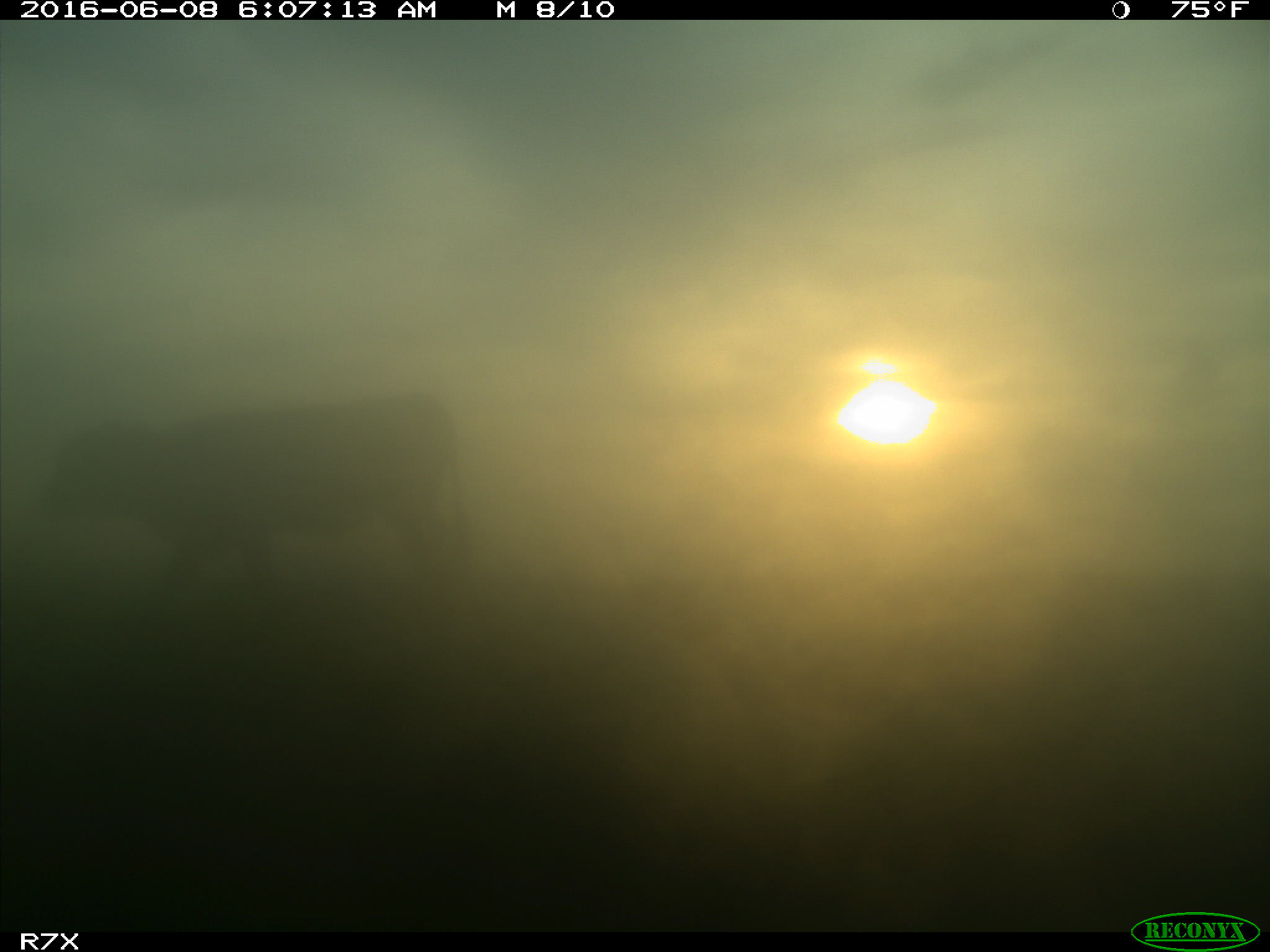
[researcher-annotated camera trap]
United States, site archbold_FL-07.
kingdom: Animalia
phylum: Chordata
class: Mammalia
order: Artiodactyla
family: Bovidae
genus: Bos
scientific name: Bos taurus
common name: domestic cow